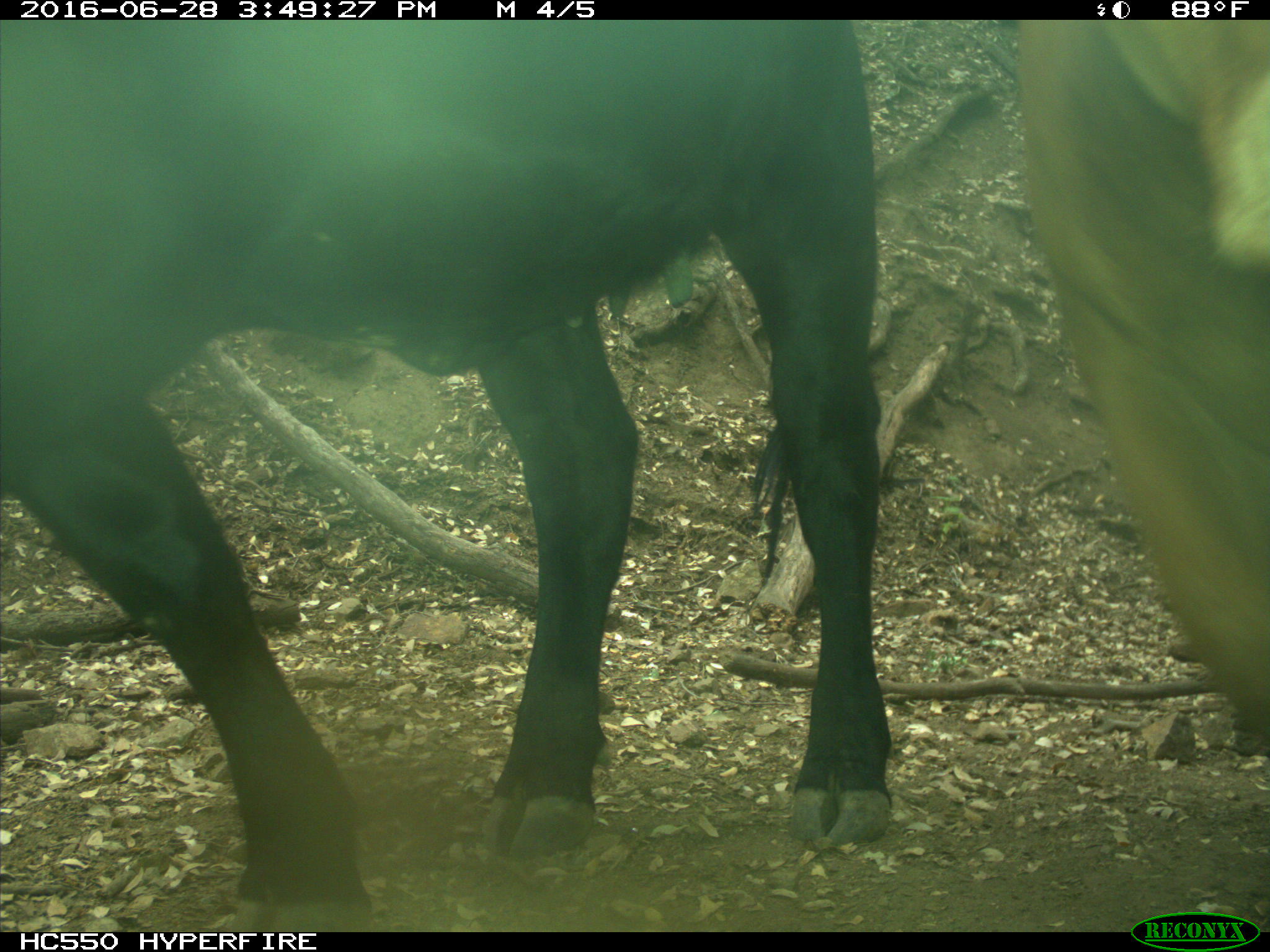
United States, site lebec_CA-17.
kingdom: Animalia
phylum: Chordata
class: Mammalia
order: Artiodactyla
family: Bovidae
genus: Bos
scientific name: Bos taurus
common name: domestic cow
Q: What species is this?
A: Bos taurus (domestic cow).